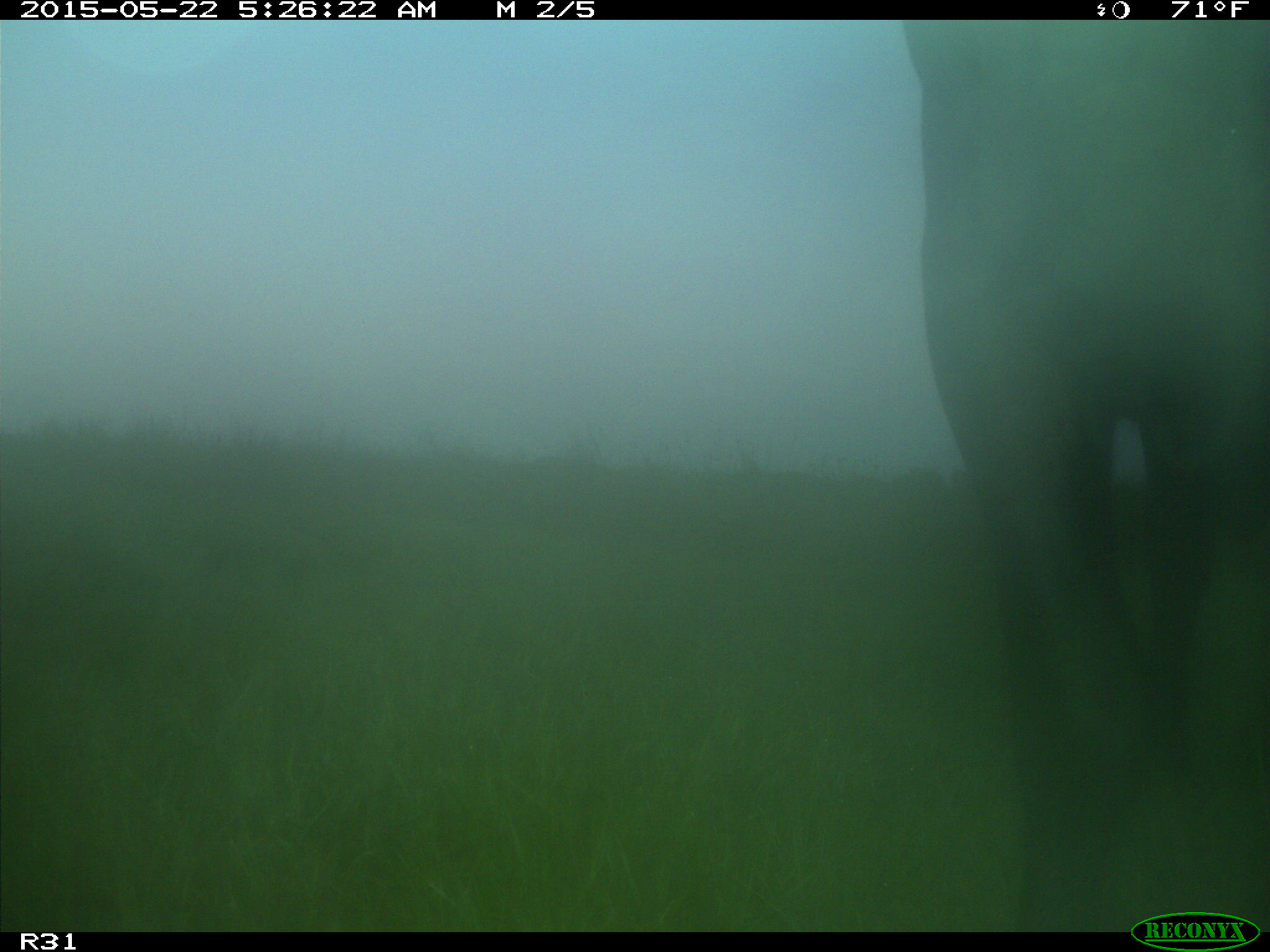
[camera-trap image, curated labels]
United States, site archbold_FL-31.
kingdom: Animalia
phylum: Chordata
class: Mammalia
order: Artiodactyla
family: Bovidae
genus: Bos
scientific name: Bos taurus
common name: domestic cow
Bos taurus (domestic cow).